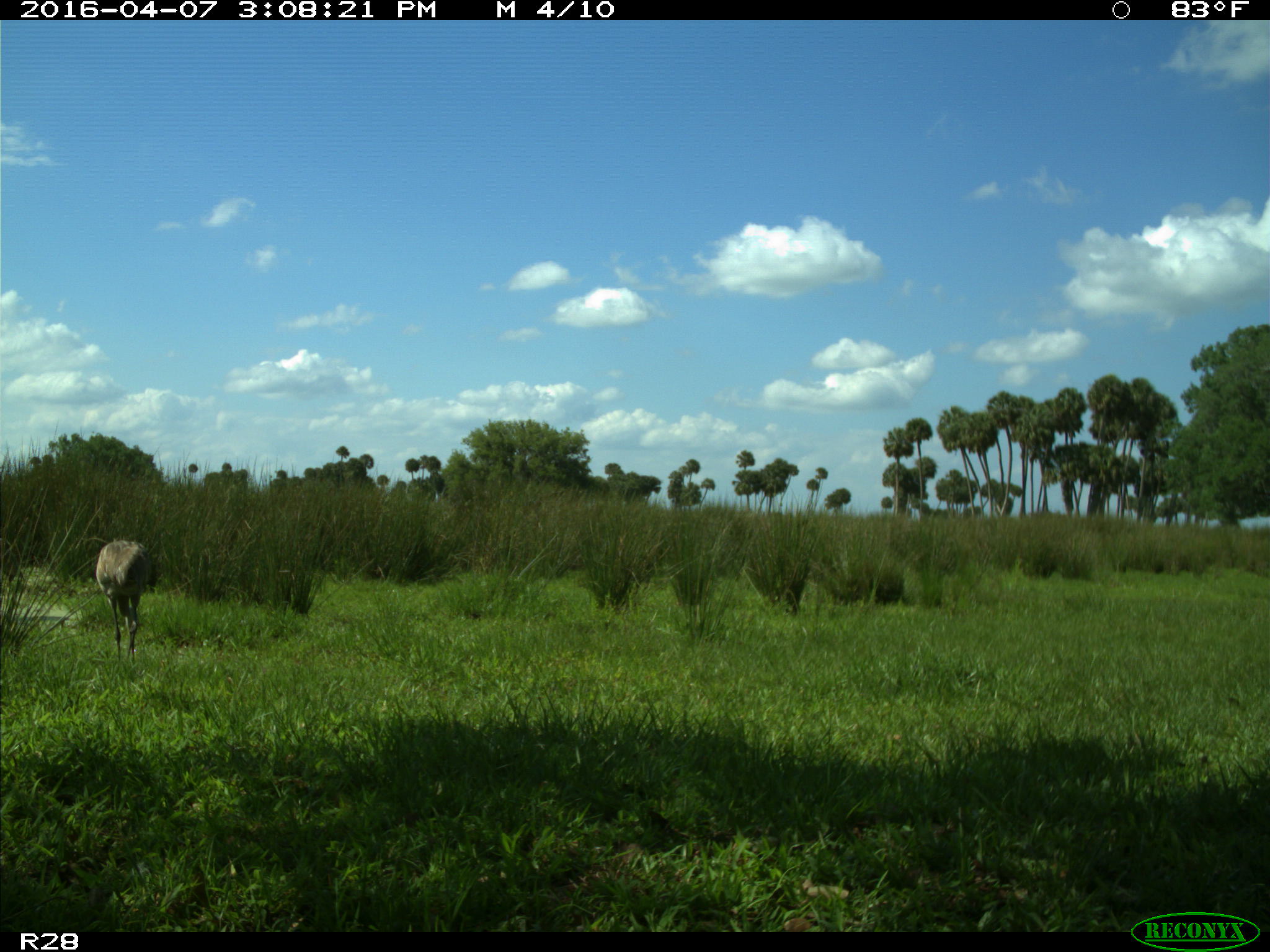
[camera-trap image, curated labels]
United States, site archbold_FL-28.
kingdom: Animalia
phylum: Chordata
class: Aves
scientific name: Aves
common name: birds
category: unidentified bird